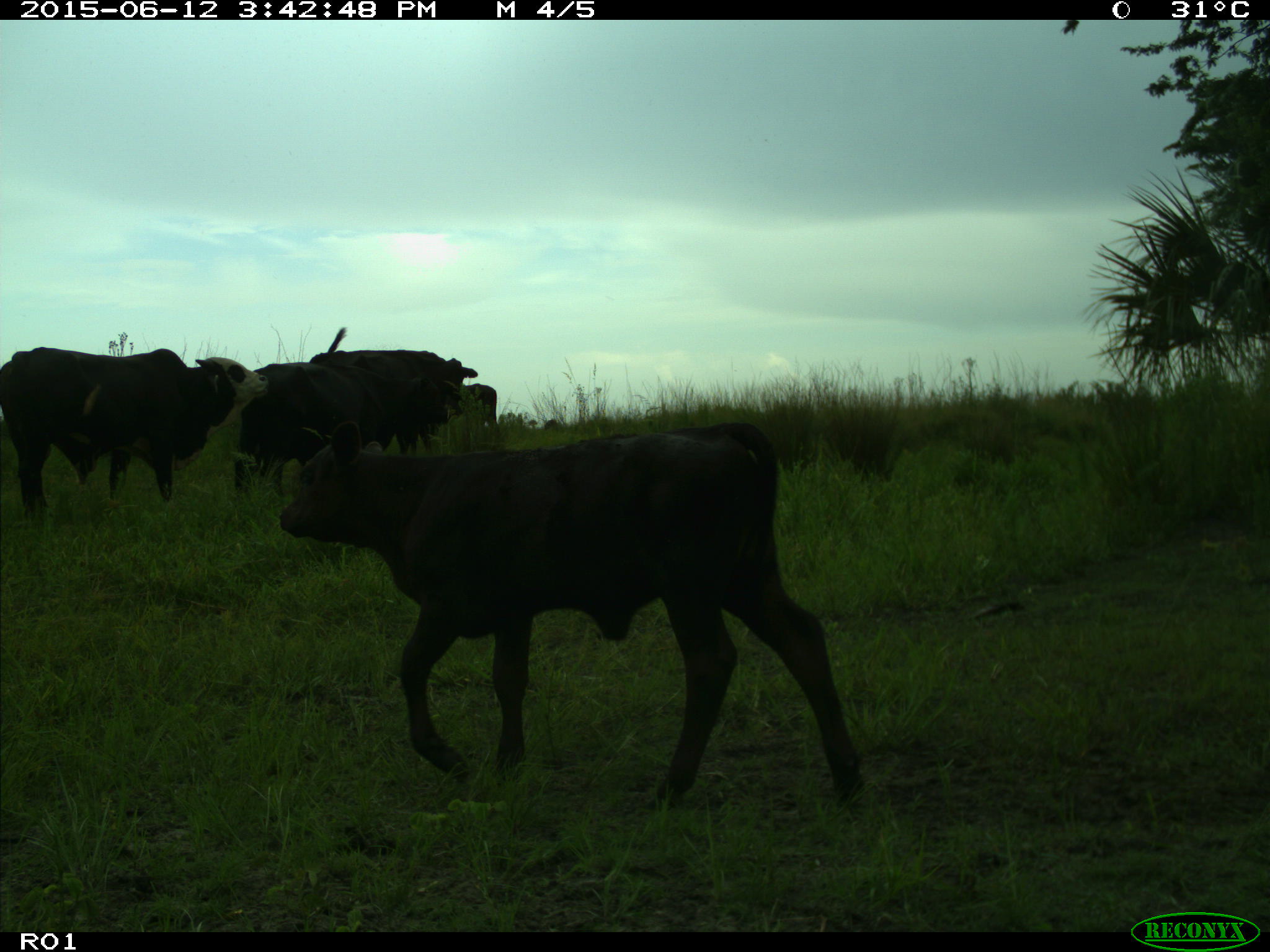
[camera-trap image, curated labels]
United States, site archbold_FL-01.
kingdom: Animalia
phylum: Chordata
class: Mammalia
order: Artiodactyla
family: Bovidae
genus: Bos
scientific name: Bos taurus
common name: domestic cow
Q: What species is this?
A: Bos taurus (domestic cow).